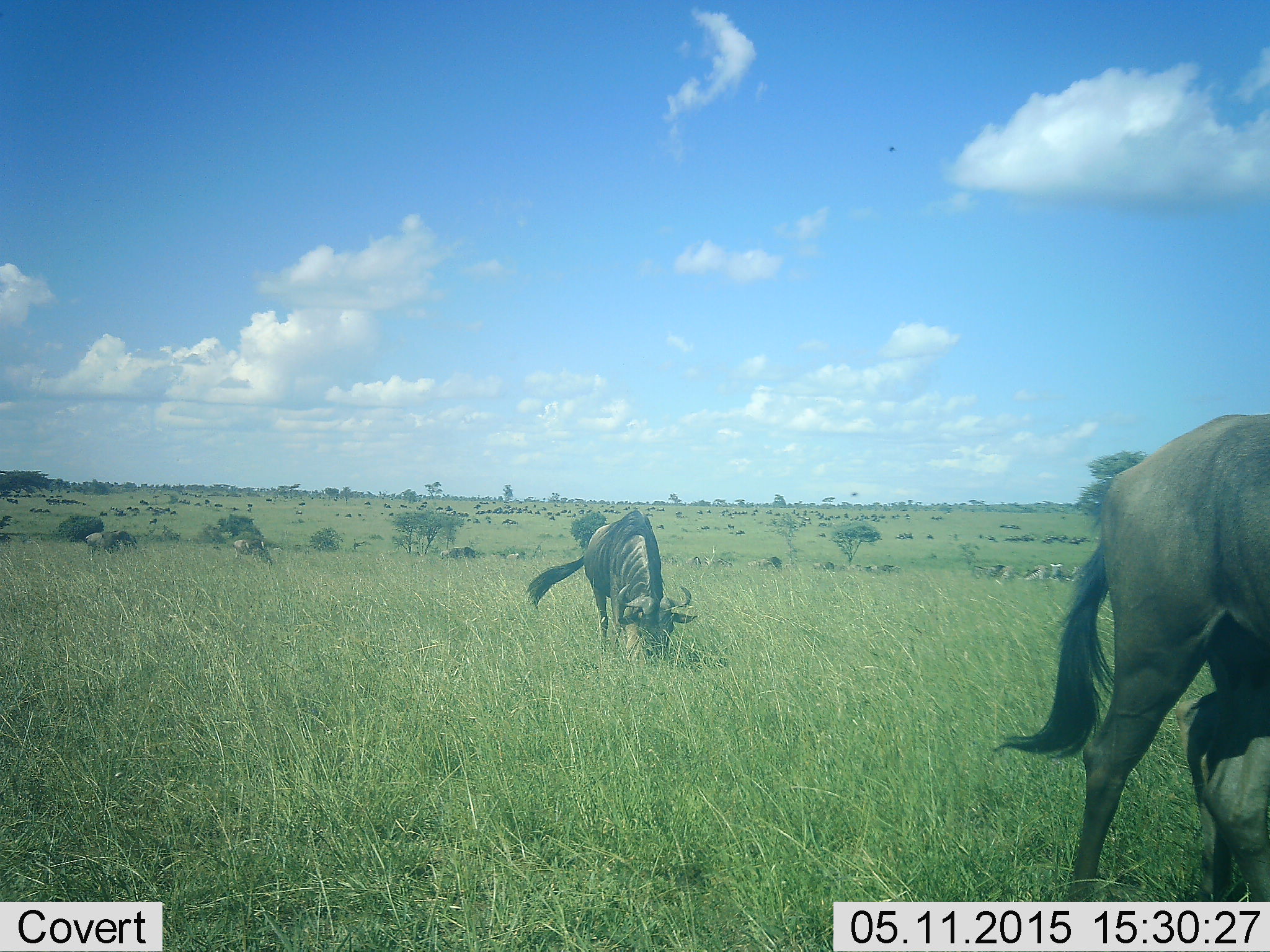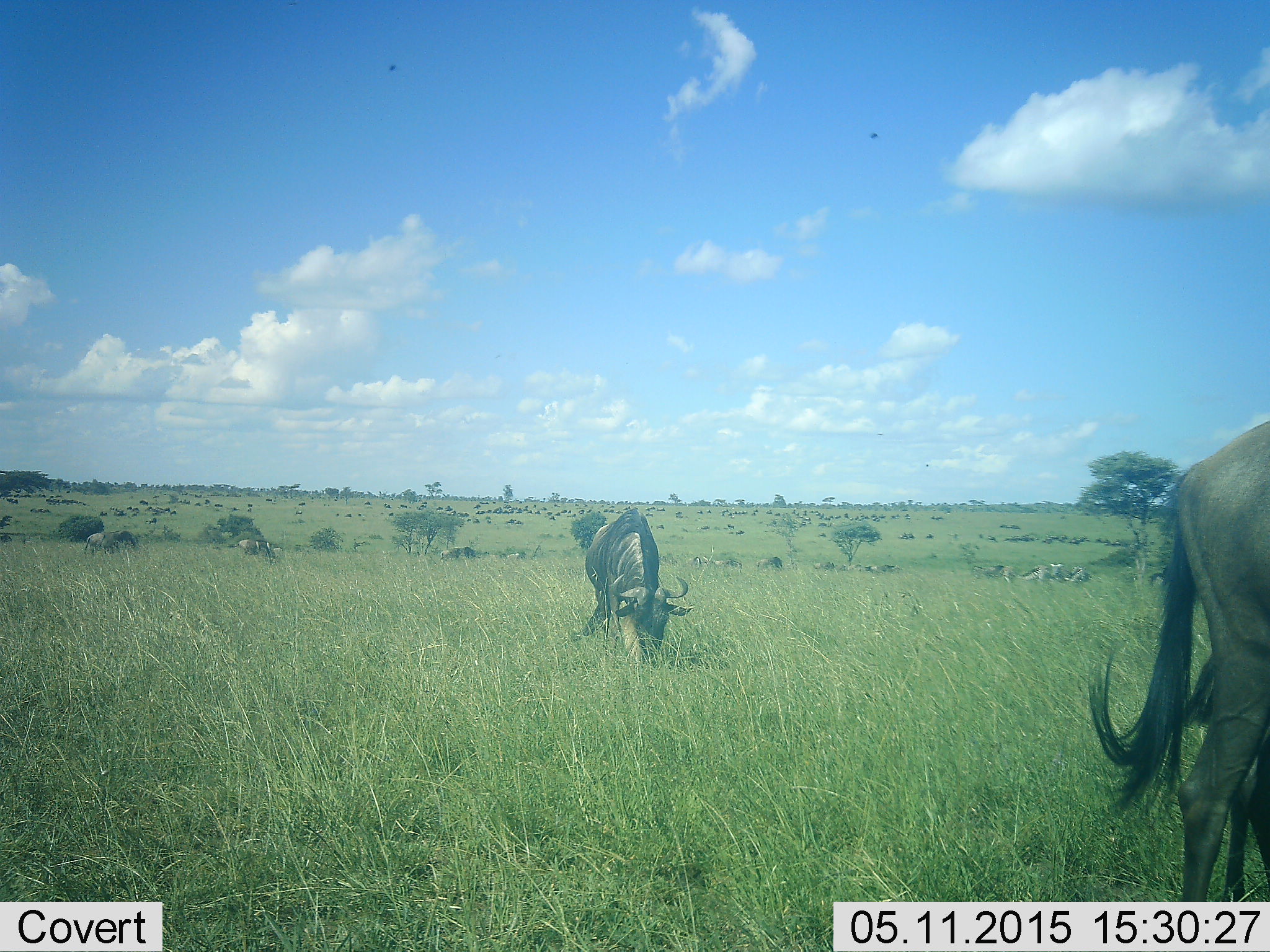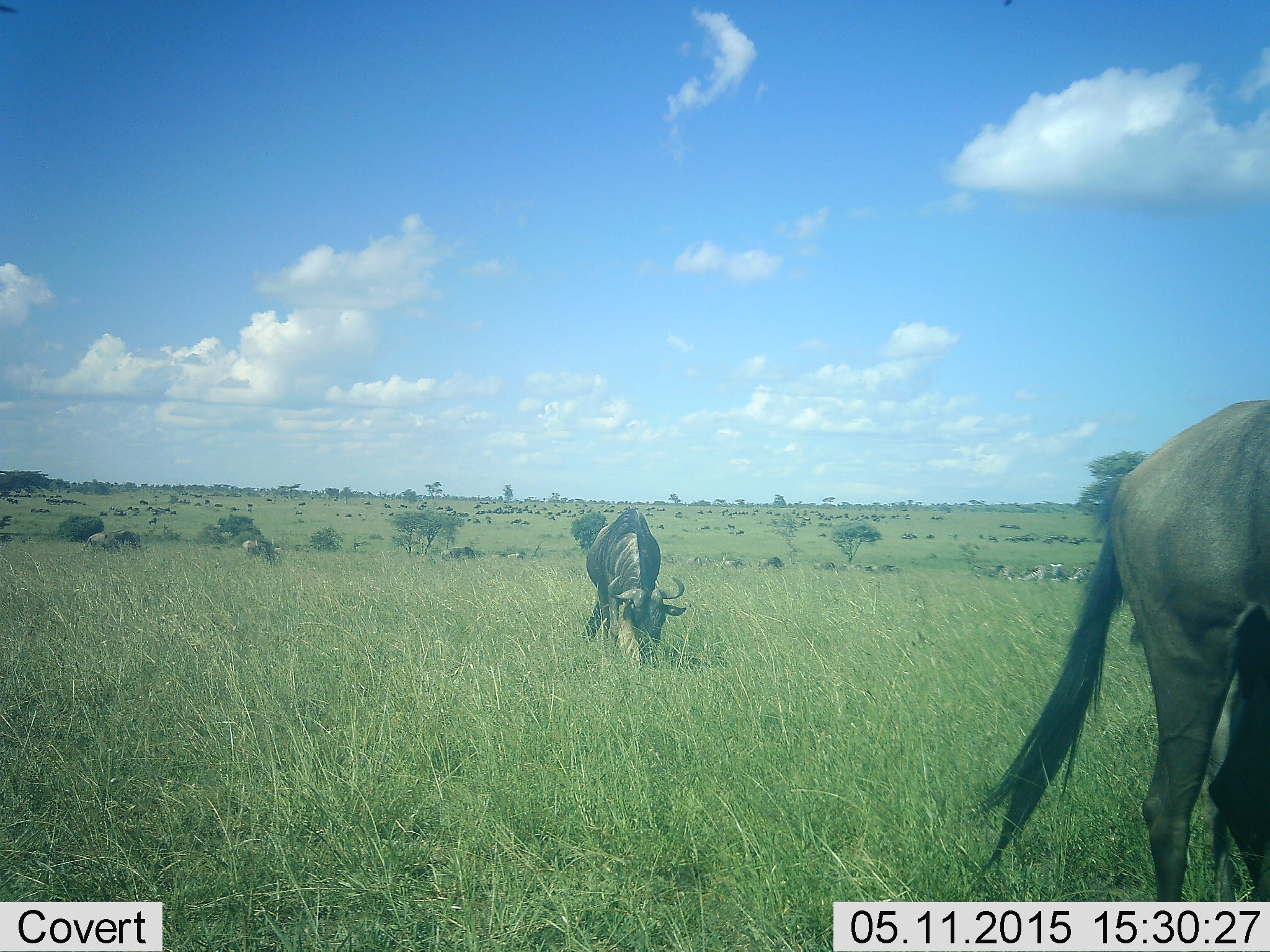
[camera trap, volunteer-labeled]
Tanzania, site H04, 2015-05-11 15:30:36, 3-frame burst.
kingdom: Animalia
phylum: Chordata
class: Mammalia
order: Artiodactyla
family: Bovidae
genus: Connochaetes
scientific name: Connochaetes taurinus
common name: blue wildebeest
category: wildebeest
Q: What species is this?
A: Wildebeest (blue wildebeest) (Connochaetes taurinus).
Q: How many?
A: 9.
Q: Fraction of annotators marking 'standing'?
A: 30%.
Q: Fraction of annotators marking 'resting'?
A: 10%.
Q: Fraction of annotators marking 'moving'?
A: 70%.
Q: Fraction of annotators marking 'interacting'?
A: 0%.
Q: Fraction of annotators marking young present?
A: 0%.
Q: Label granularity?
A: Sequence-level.